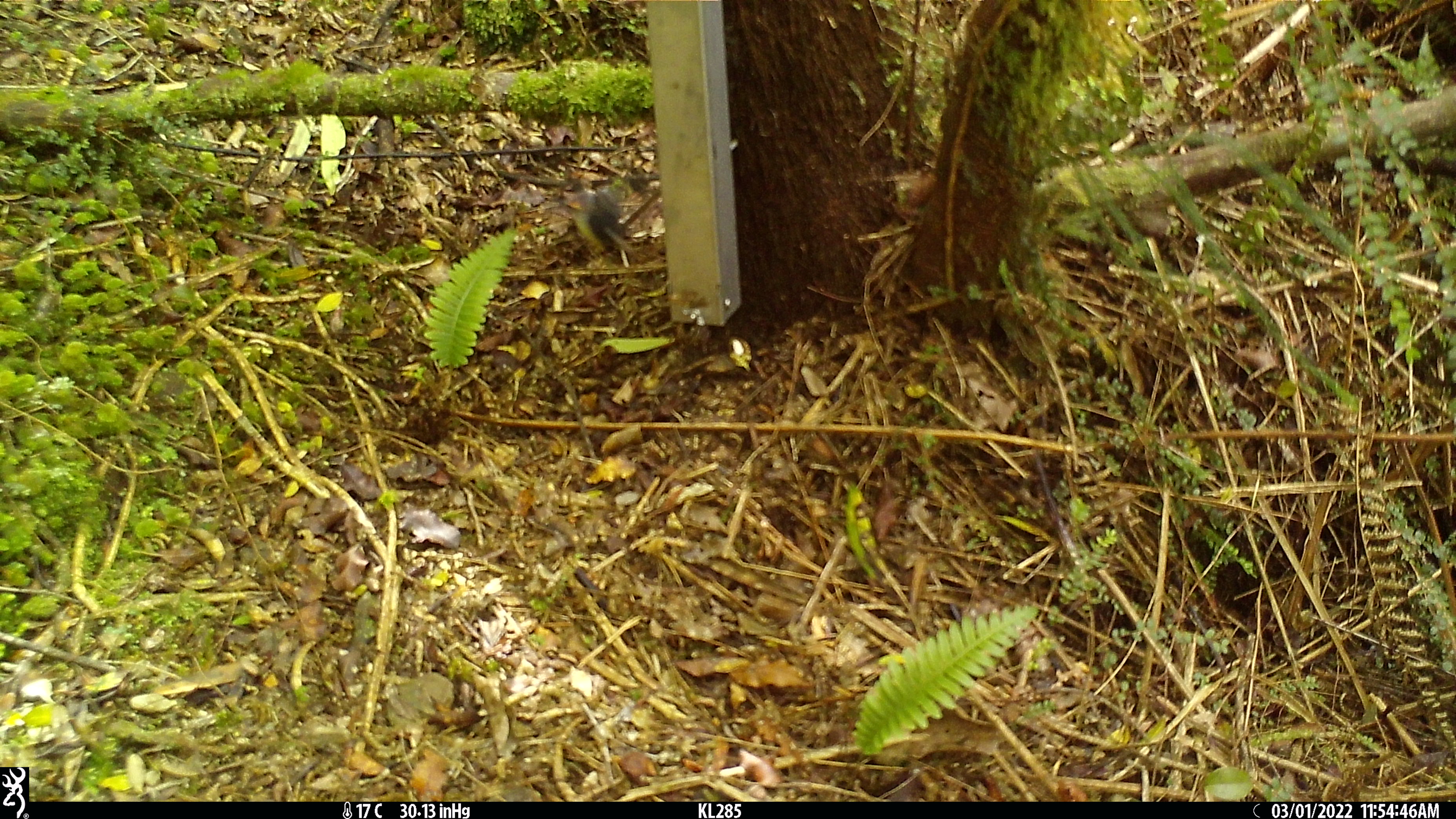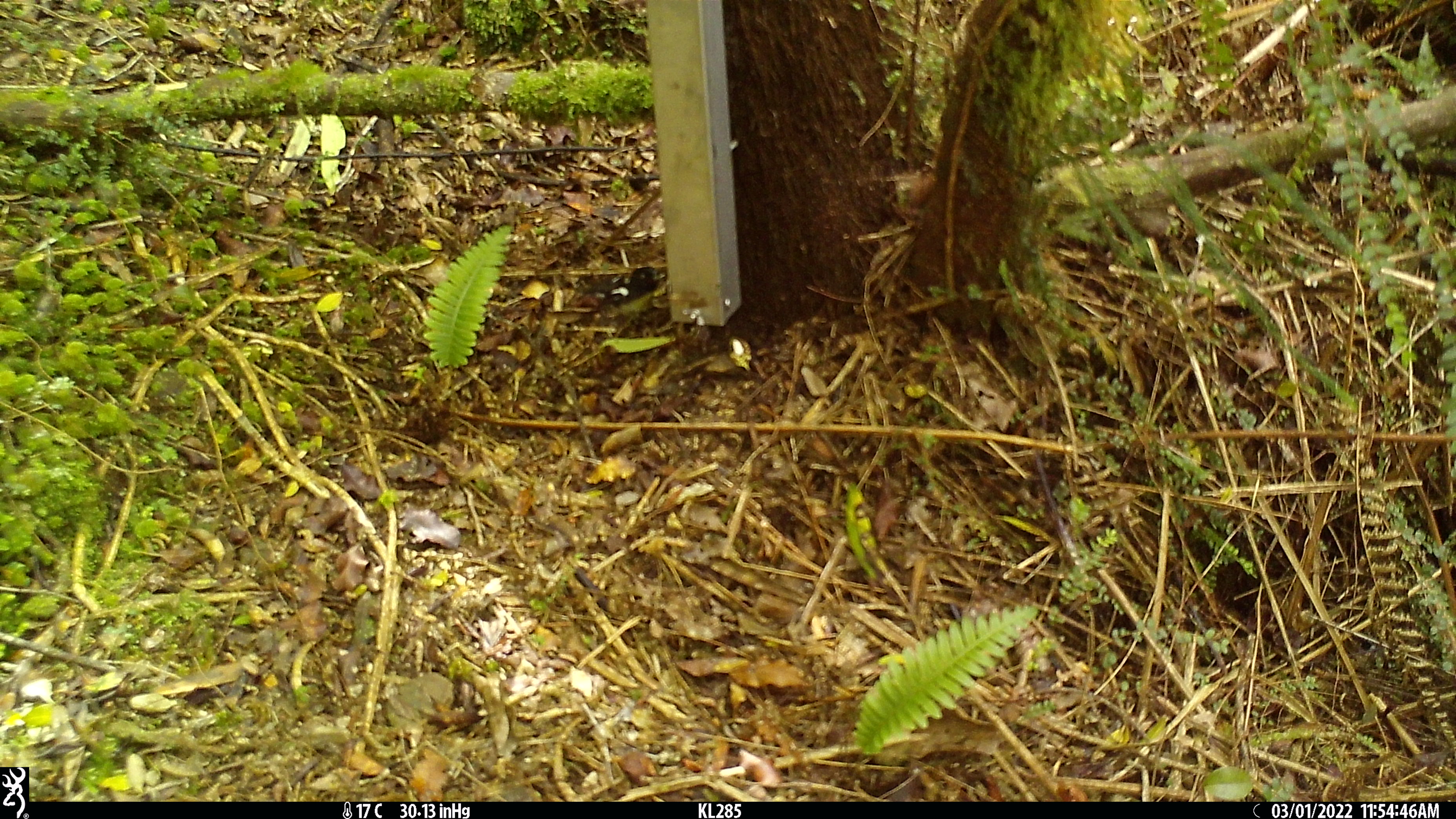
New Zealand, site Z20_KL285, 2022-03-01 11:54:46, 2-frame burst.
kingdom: Animalia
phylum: Chordata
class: Aves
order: Passeriformes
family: Petroicidae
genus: Petroica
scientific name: Petroica macrocephala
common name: tomtit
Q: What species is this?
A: Tomtit (Petroica macrocephala).